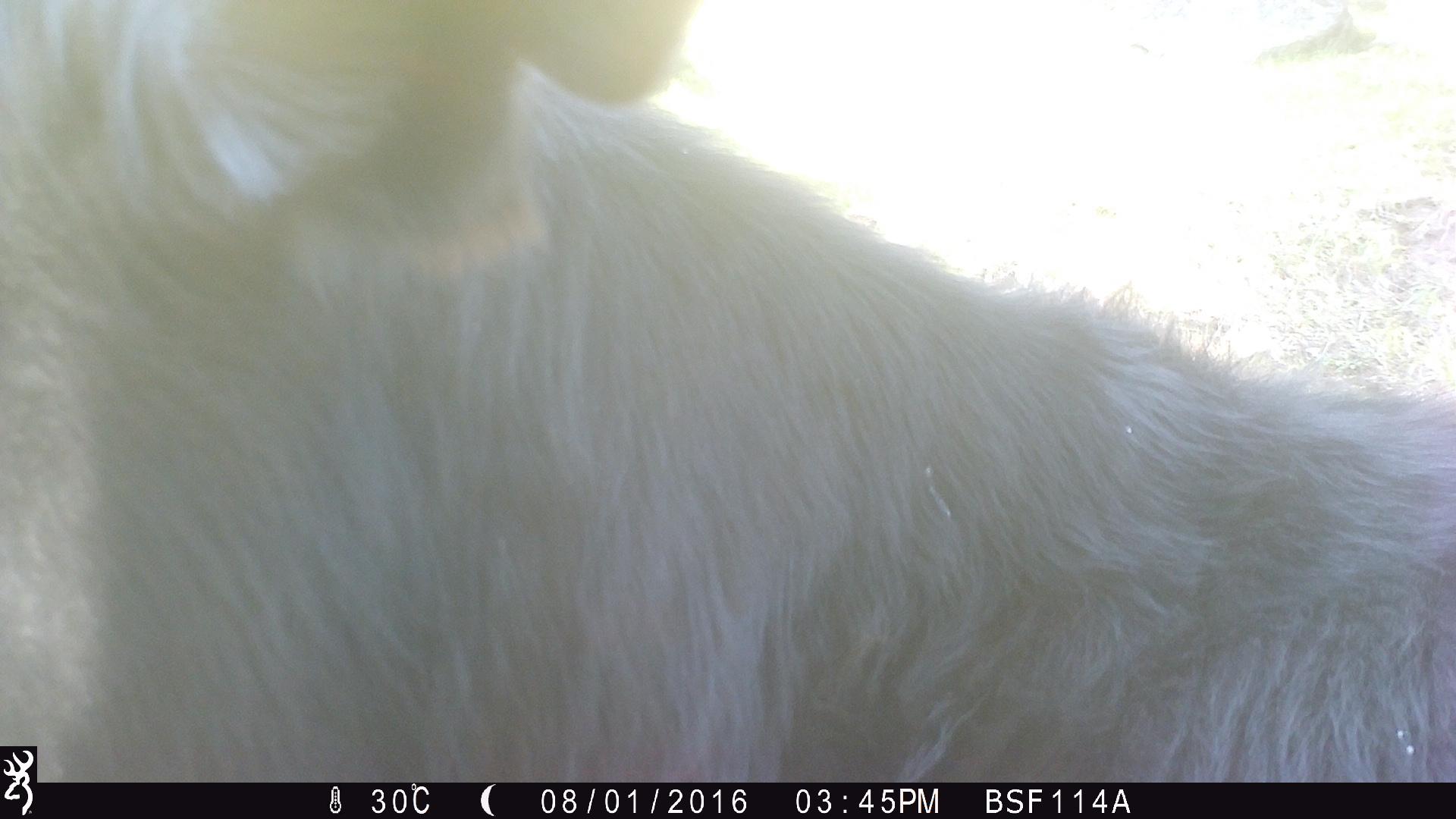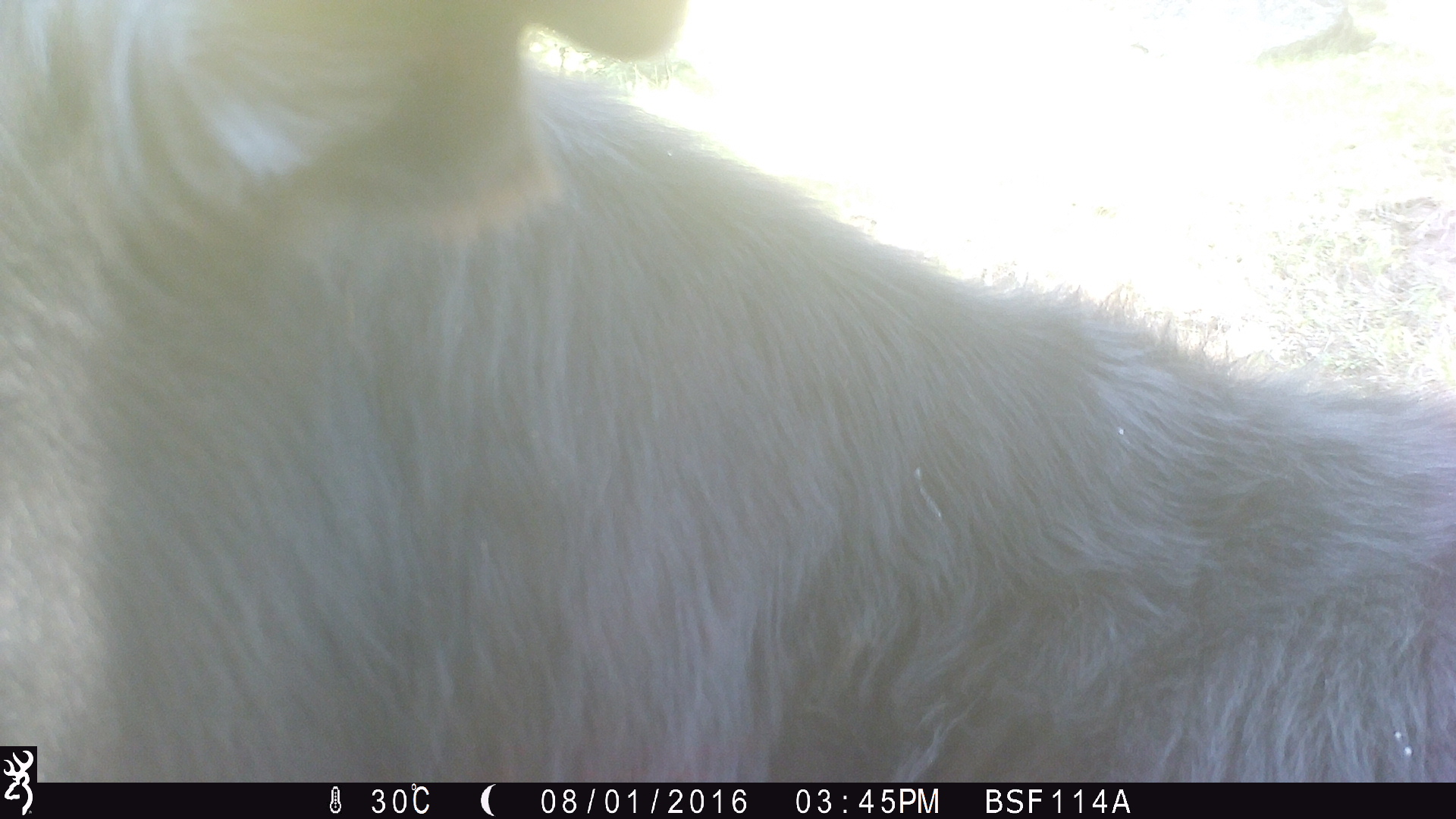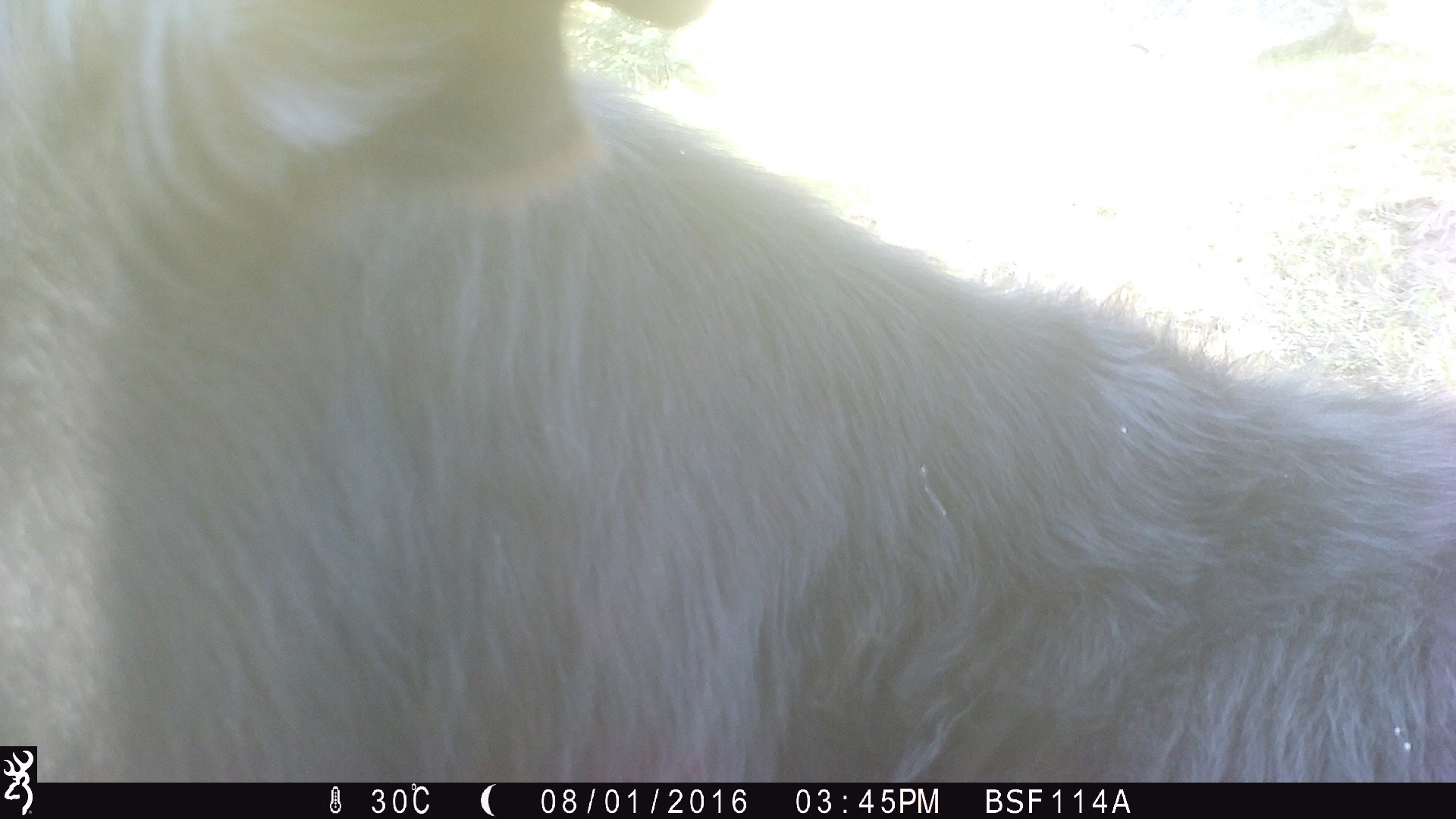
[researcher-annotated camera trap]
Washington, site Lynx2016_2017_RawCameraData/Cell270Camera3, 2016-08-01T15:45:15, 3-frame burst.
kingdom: Animalia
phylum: Chordata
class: Mammalia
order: Artiodactyla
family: Bovidae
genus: Bos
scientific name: Bos taurus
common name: domestic cattle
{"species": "domestic cattle (Bos taurus)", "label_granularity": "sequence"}